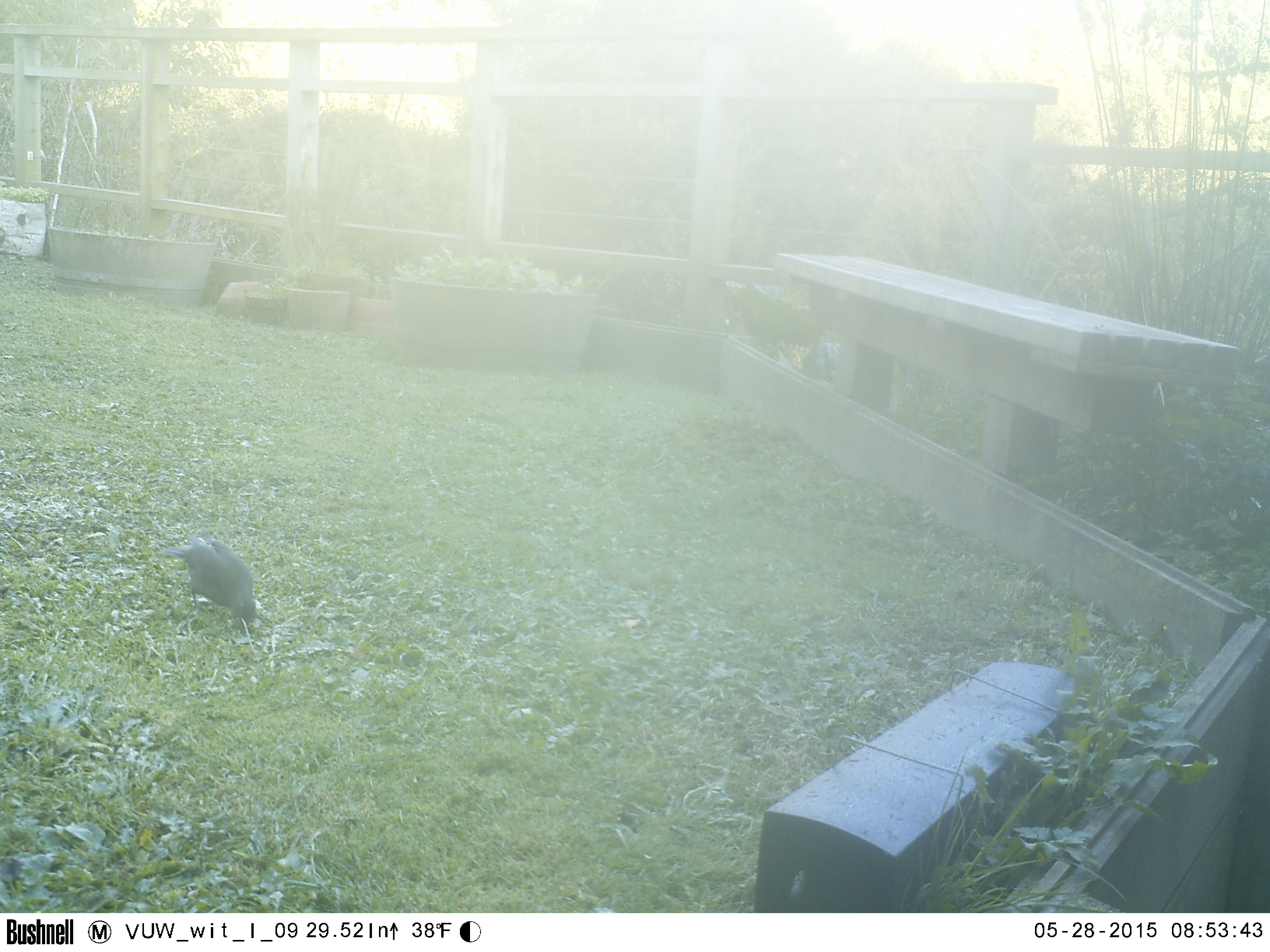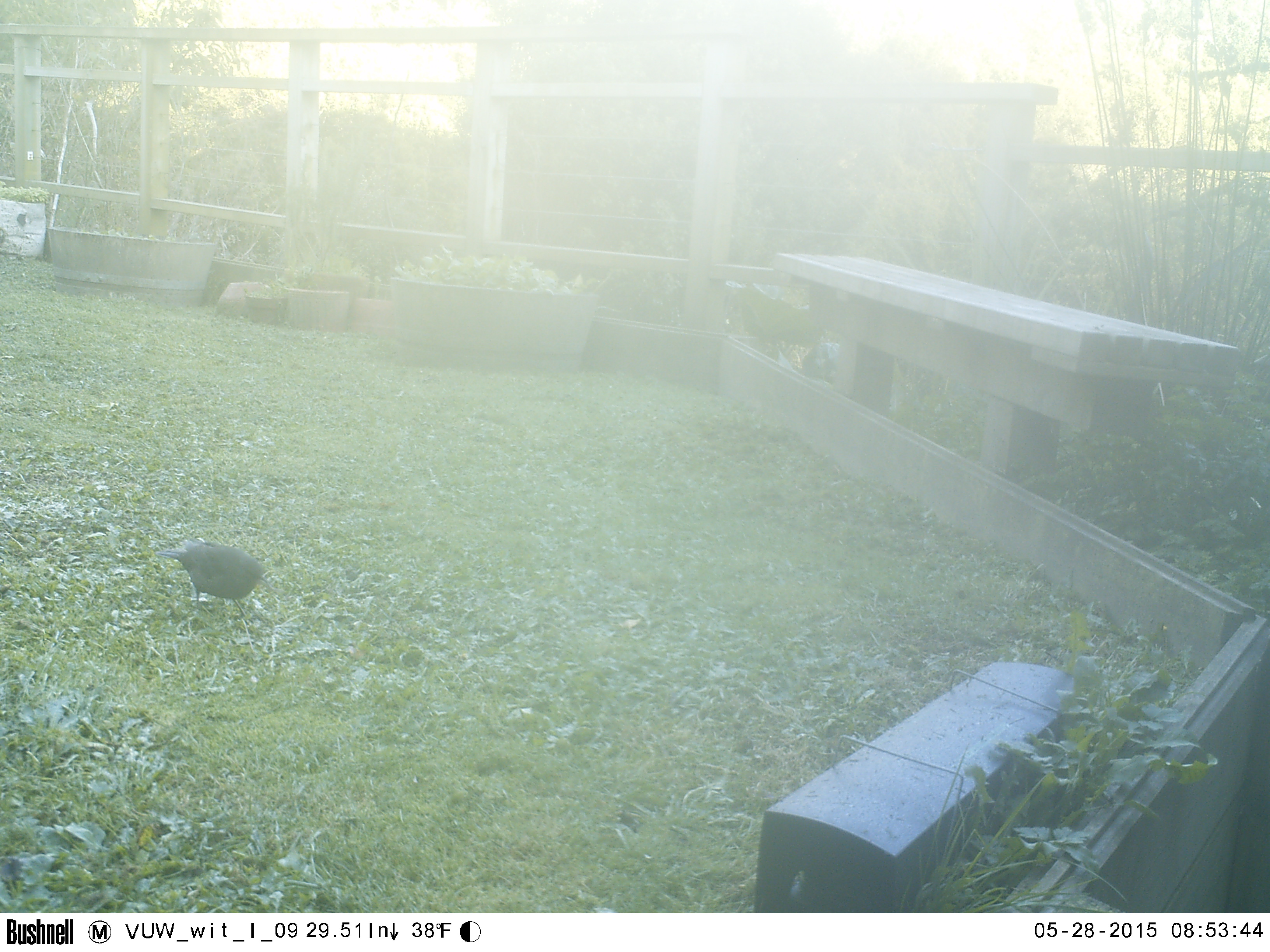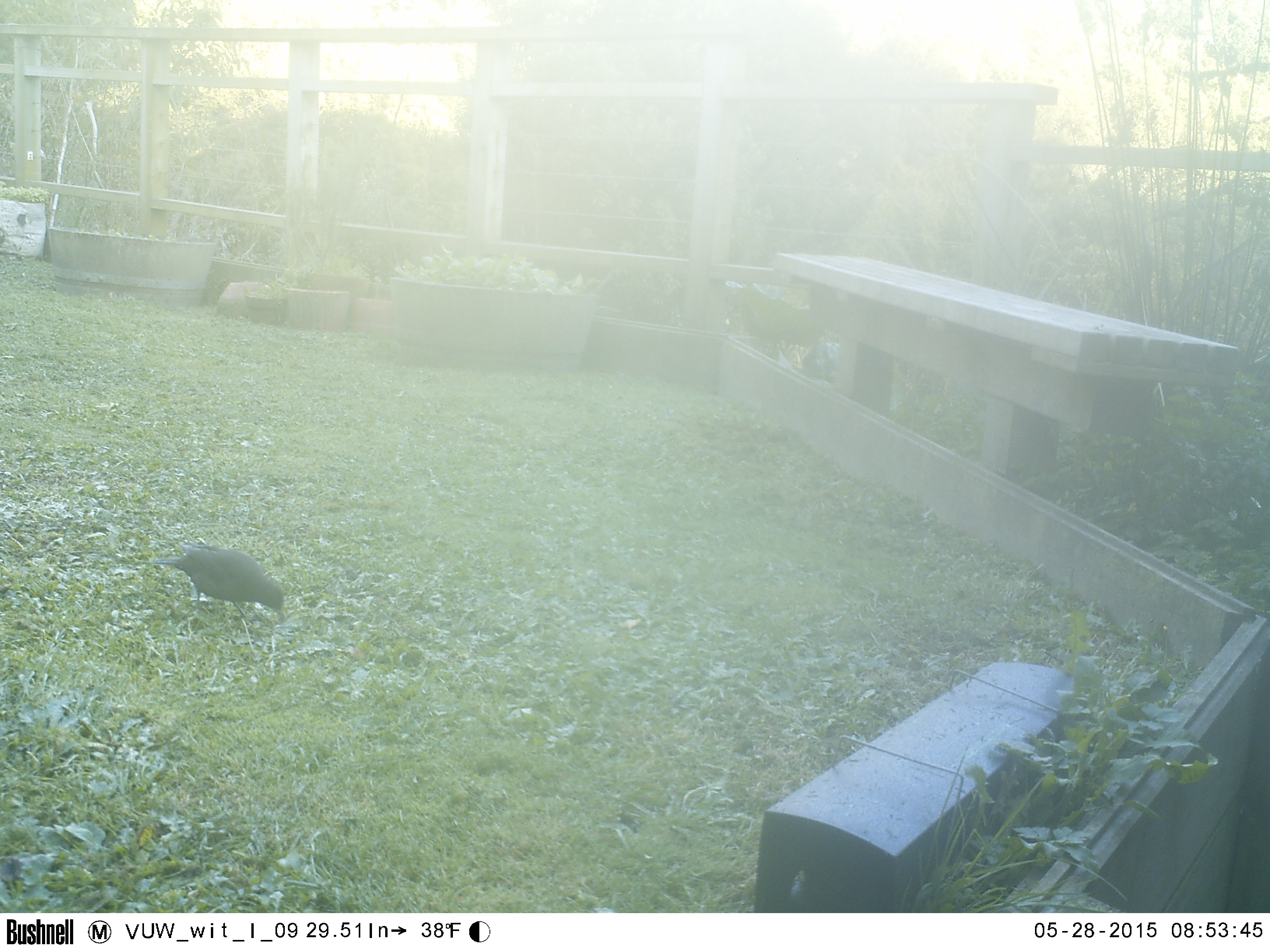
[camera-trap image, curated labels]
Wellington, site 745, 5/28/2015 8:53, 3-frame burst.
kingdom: Animalia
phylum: Chordata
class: Aves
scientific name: Aves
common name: bird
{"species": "bird (Aves)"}